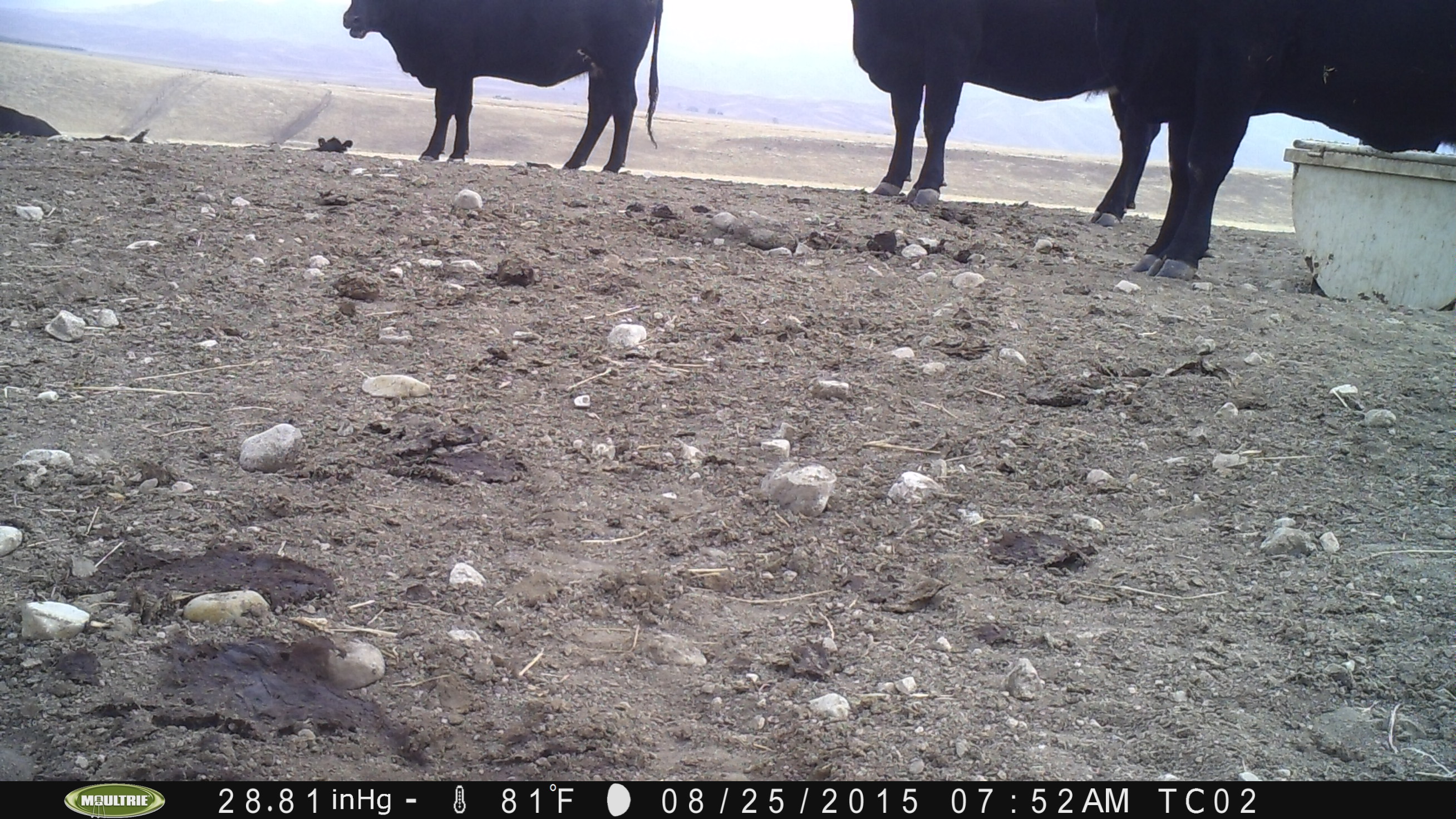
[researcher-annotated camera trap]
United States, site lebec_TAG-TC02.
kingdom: Animalia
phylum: Chordata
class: Mammalia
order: Artiodactyla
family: Bovidae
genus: Bos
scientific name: Bos taurus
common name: domestic cow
Bos taurus (domestic cow).